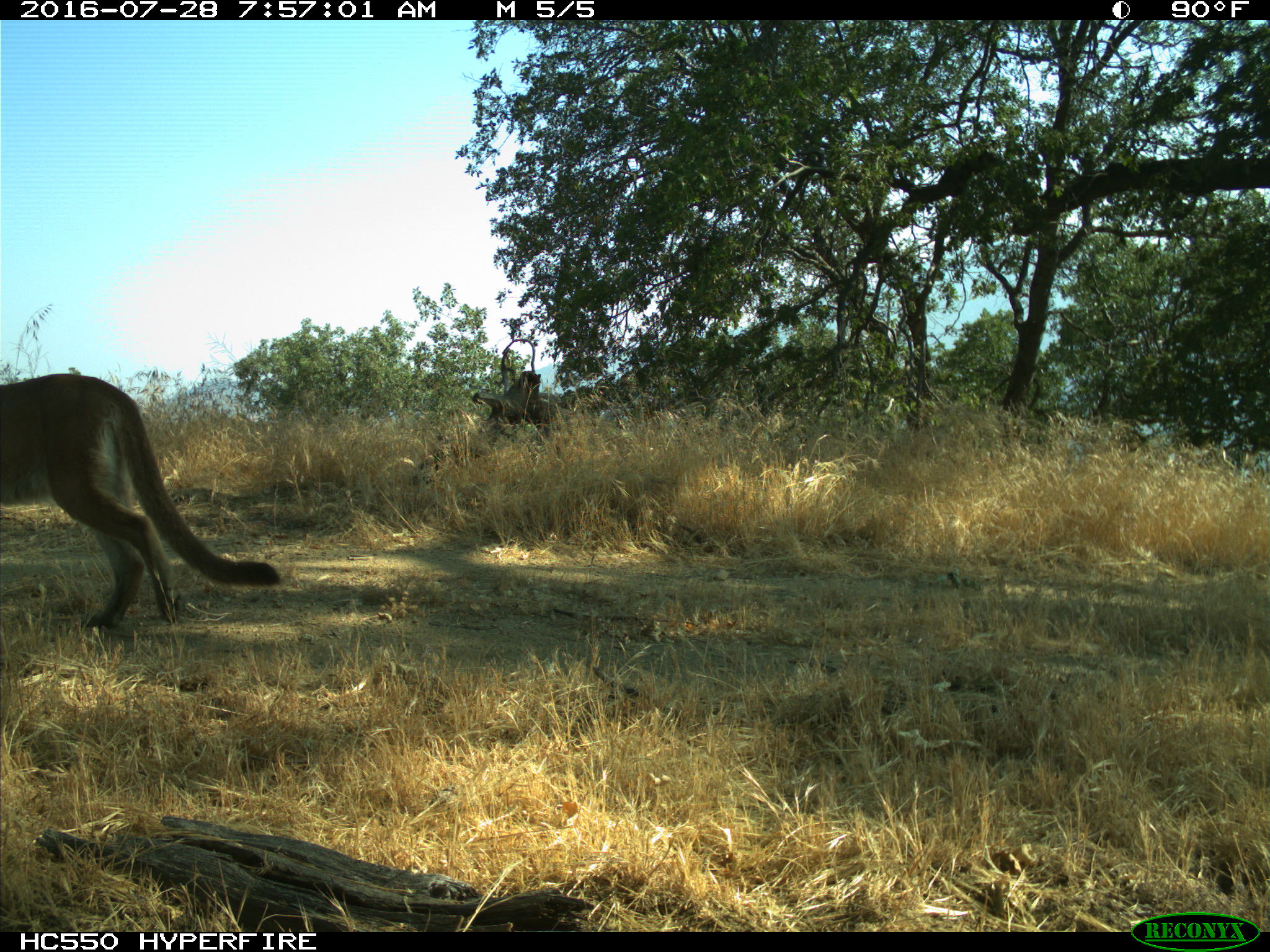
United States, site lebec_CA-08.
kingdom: Animalia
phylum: Chordata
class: Mammalia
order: Carnivora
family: Felidae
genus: Puma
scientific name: Puma concolor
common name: mountain lion